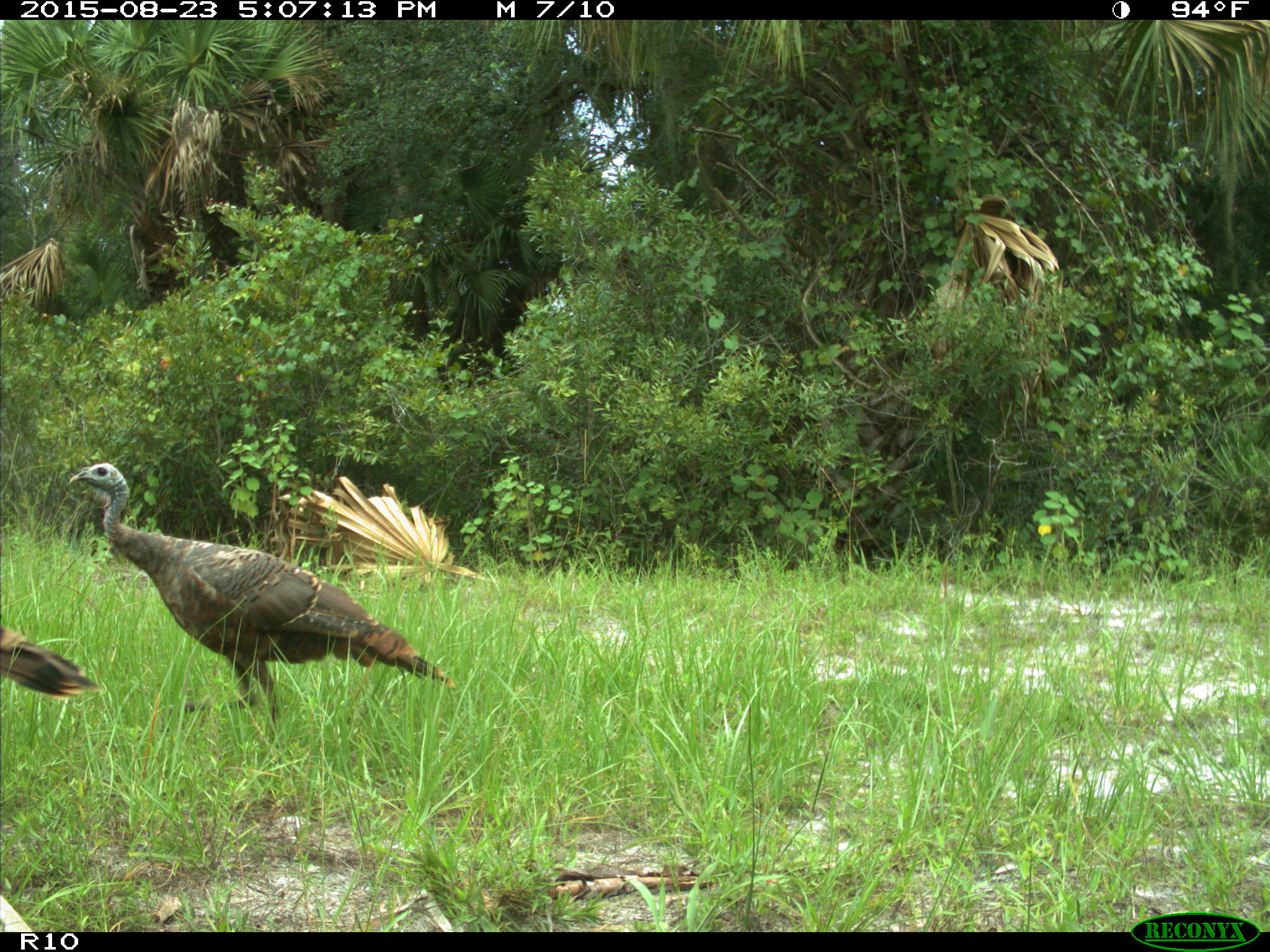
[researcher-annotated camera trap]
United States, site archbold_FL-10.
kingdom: Animalia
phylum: Chordata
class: Aves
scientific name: Aves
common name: birds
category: unidentified bird